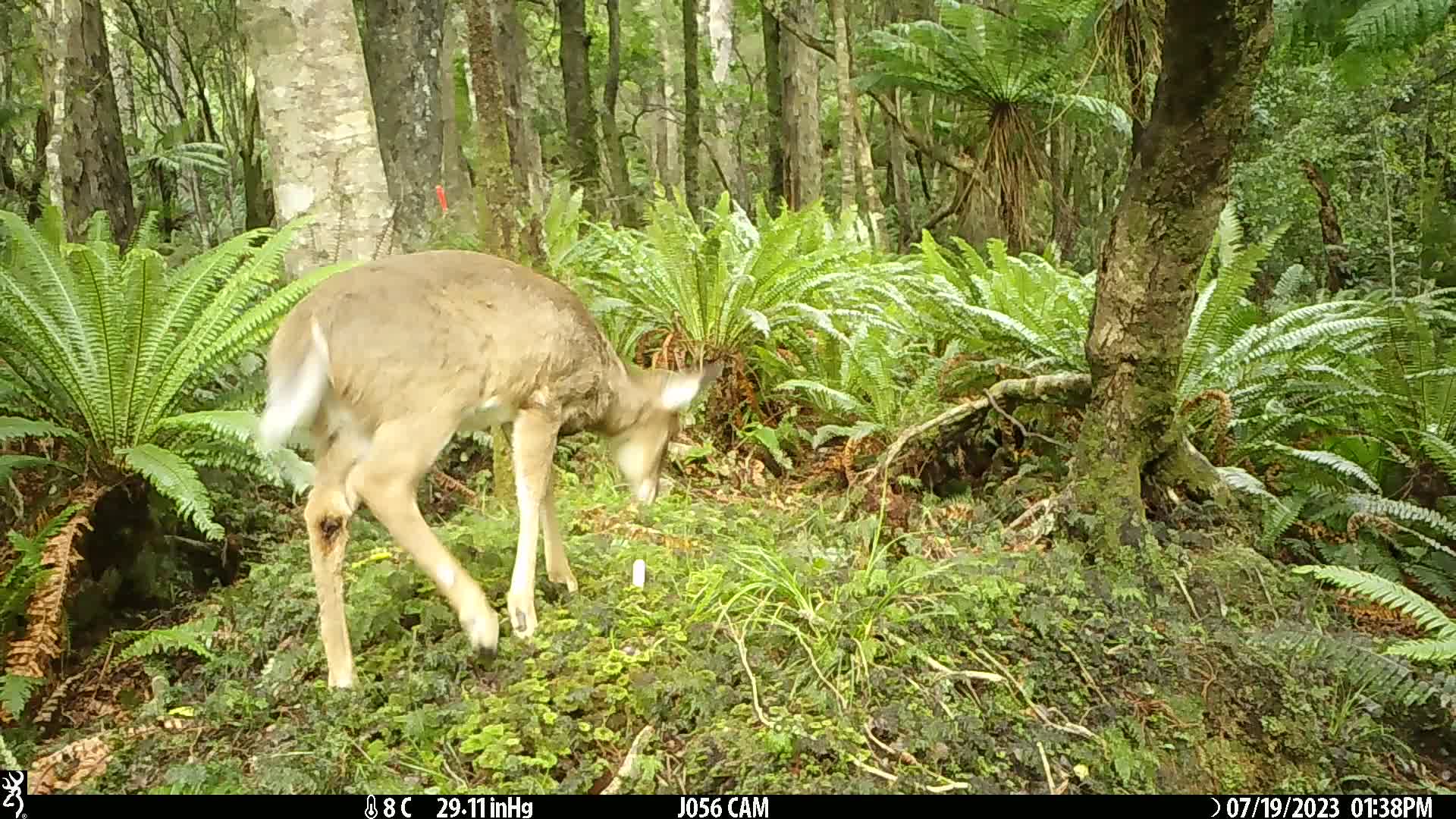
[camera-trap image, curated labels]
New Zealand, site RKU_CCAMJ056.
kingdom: Animalia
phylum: Chordata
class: Mammalia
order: Artiodactyla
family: Cervidae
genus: Odocoileus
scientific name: Odocoileus virginianus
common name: white-tailed deer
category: white tailed deer